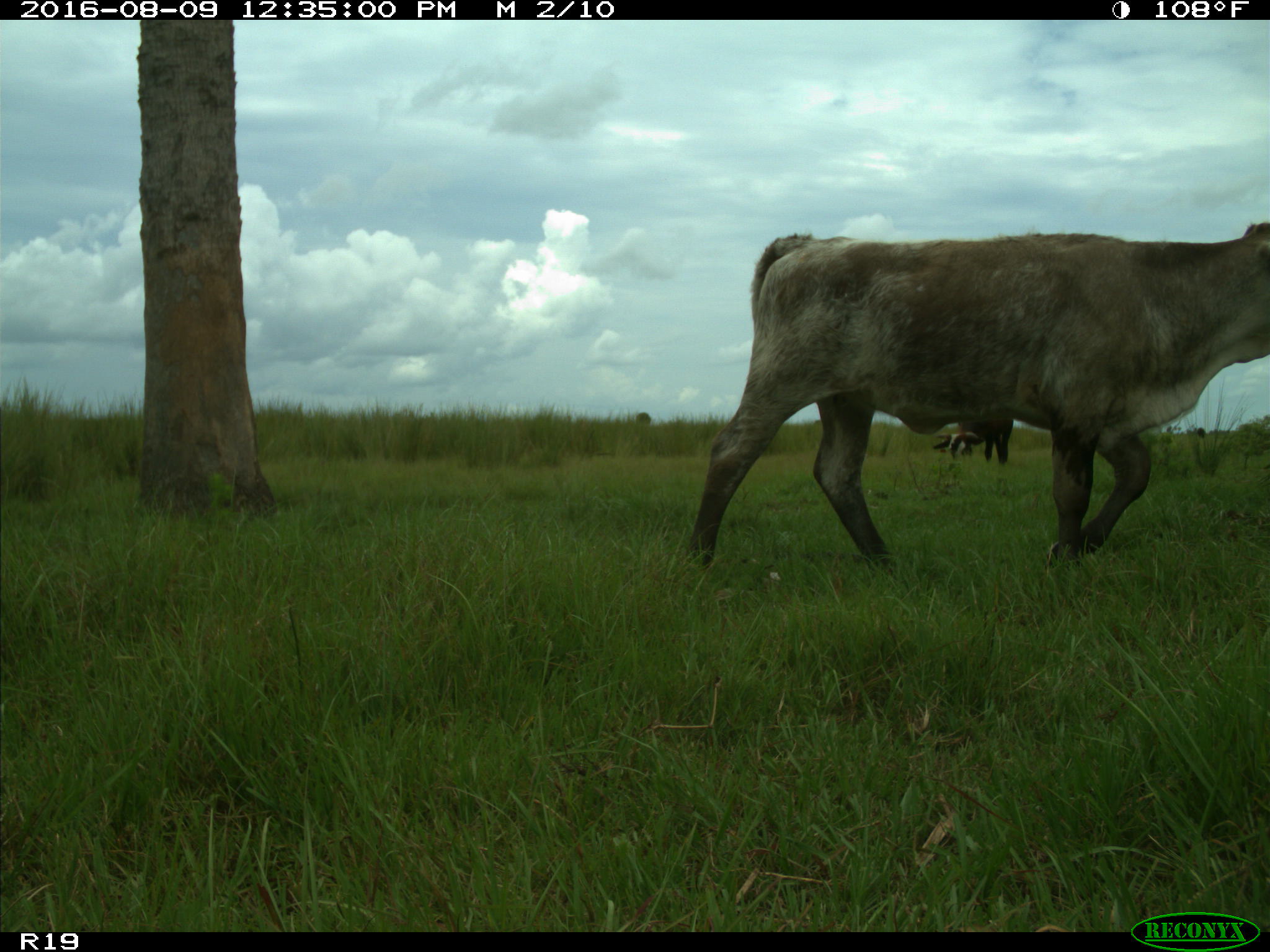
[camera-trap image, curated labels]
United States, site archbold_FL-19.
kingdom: Animalia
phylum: Chordata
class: Mammalia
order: Artiodactyla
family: Bovidae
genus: Bos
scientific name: Bos taurus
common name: domestic cow